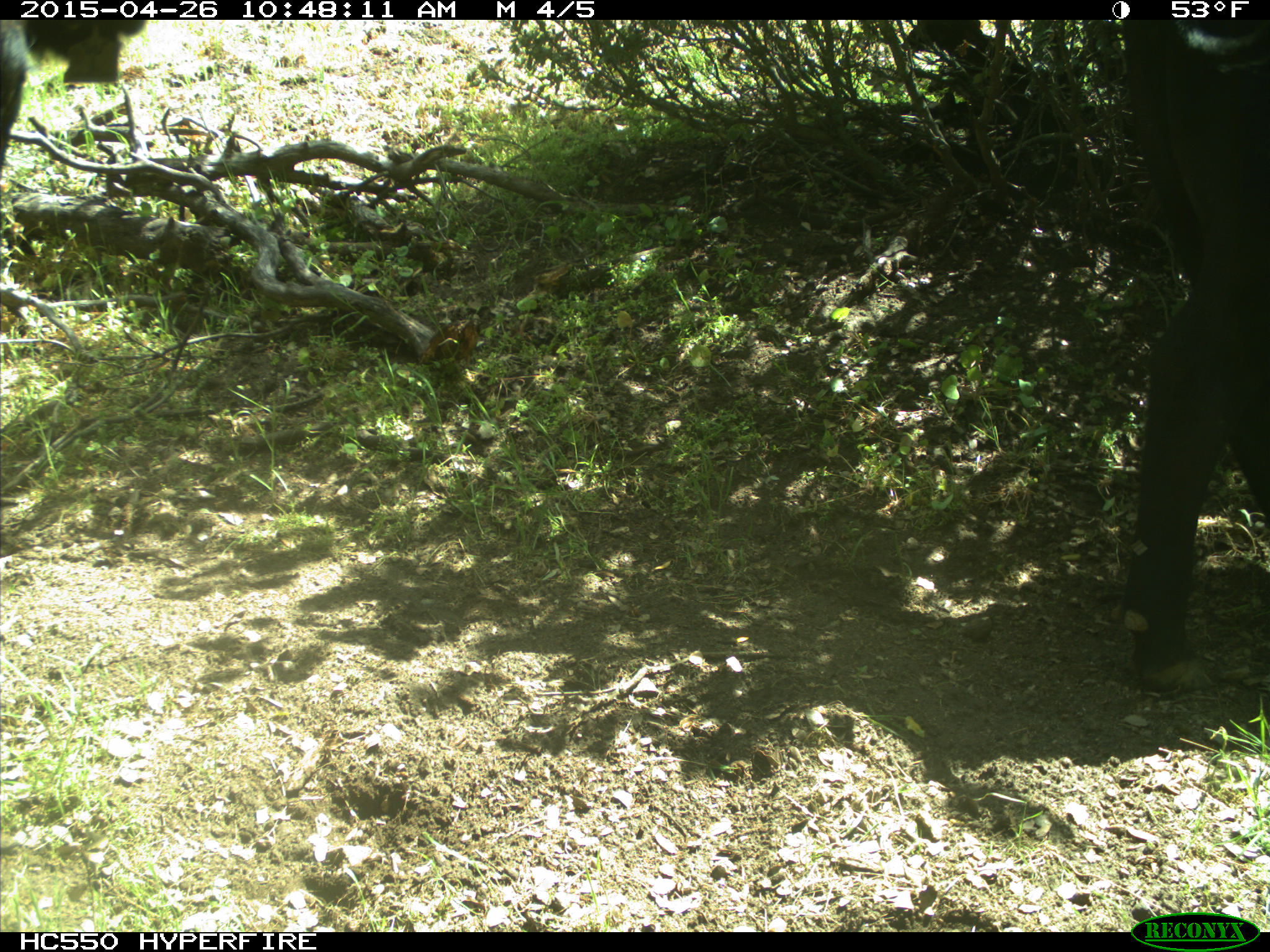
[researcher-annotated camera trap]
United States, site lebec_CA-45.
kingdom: Animalia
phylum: Chordata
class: Mammalia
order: Artiodactyla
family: Bovidae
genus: Bos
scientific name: Bos taurus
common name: domestic cow